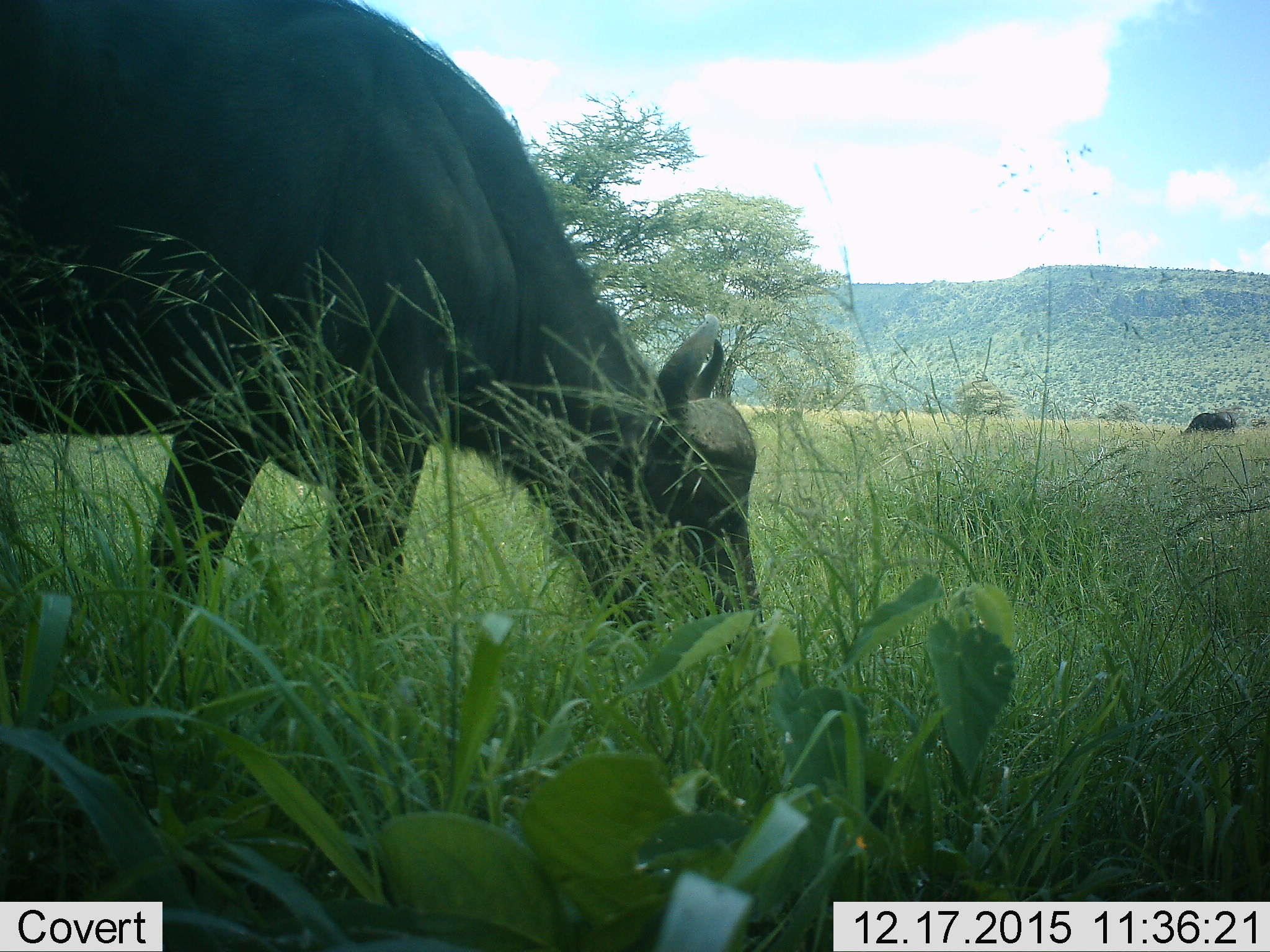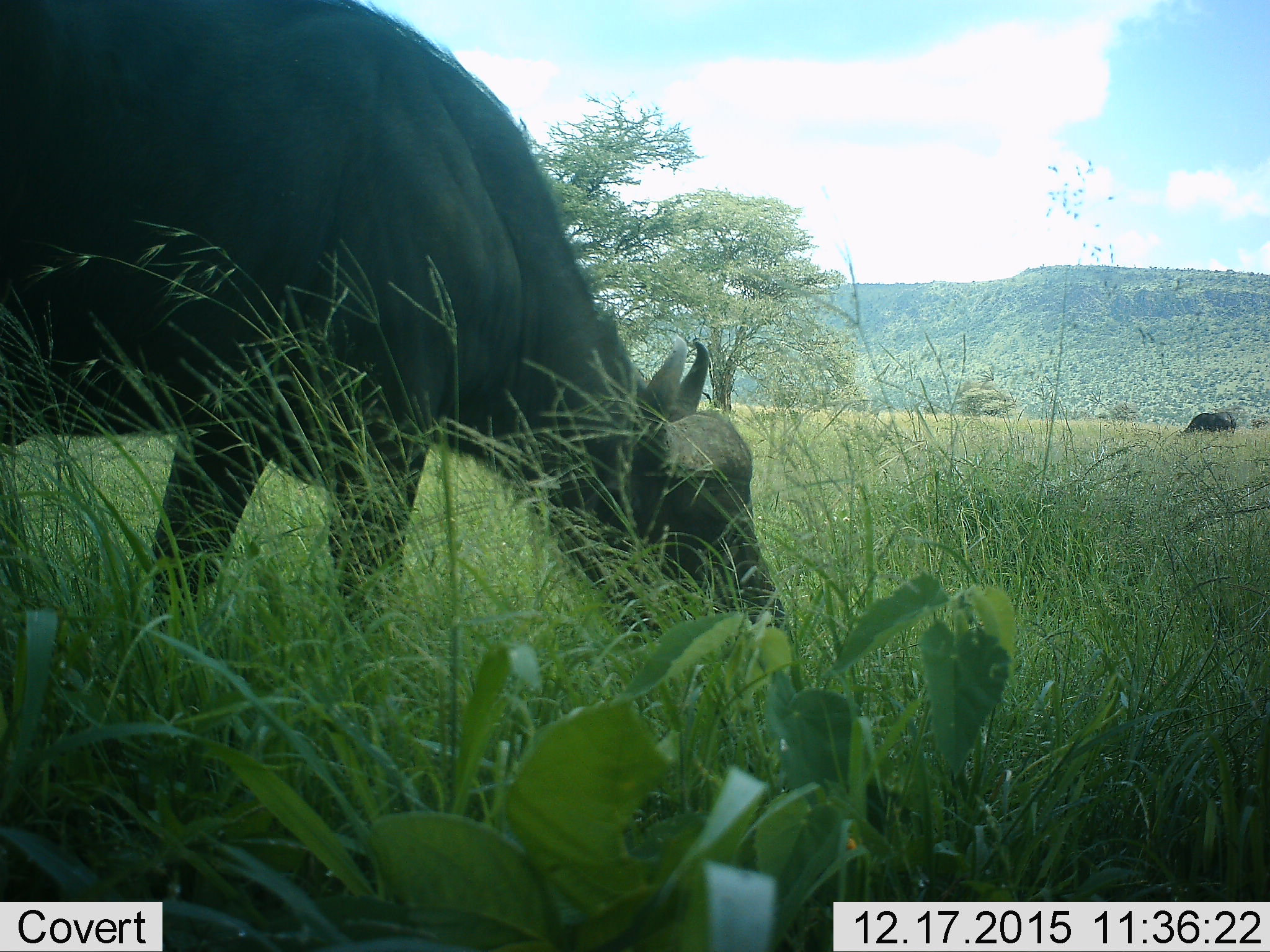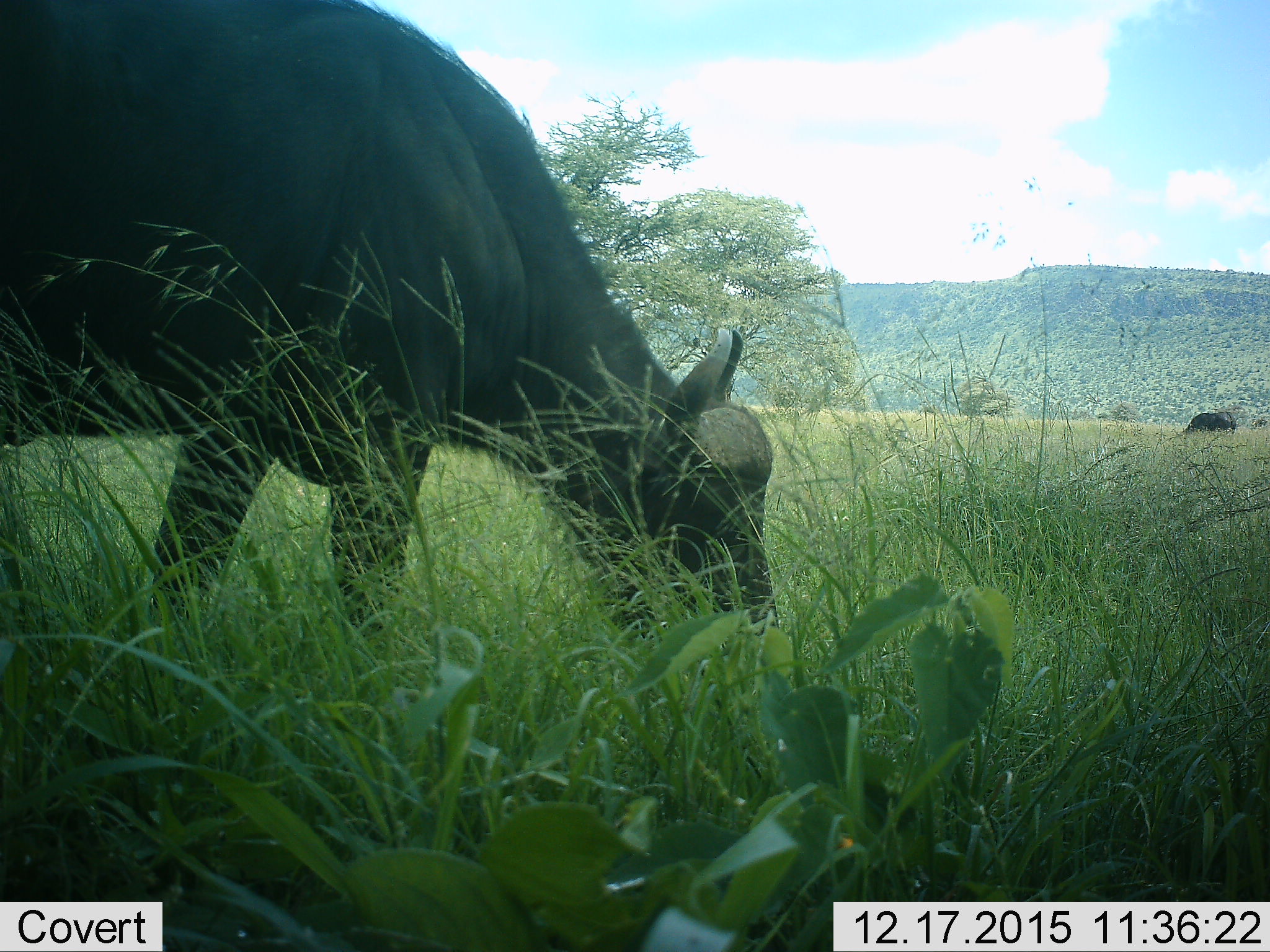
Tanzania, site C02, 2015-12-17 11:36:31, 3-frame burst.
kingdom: Animalia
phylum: Chordata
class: Mammalia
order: Artiodactyla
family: Bovidae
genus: Syncerus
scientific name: Syncerus caffer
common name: cape buffalo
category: buffalo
Buffalo (cape buffalo) (Syncerus caffer), count 2. Behavior (volunteer vote fractions): standing 13%, resting 0%, moving 7%, interacting 0%. Young present (vote fraction): 0%. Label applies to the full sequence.